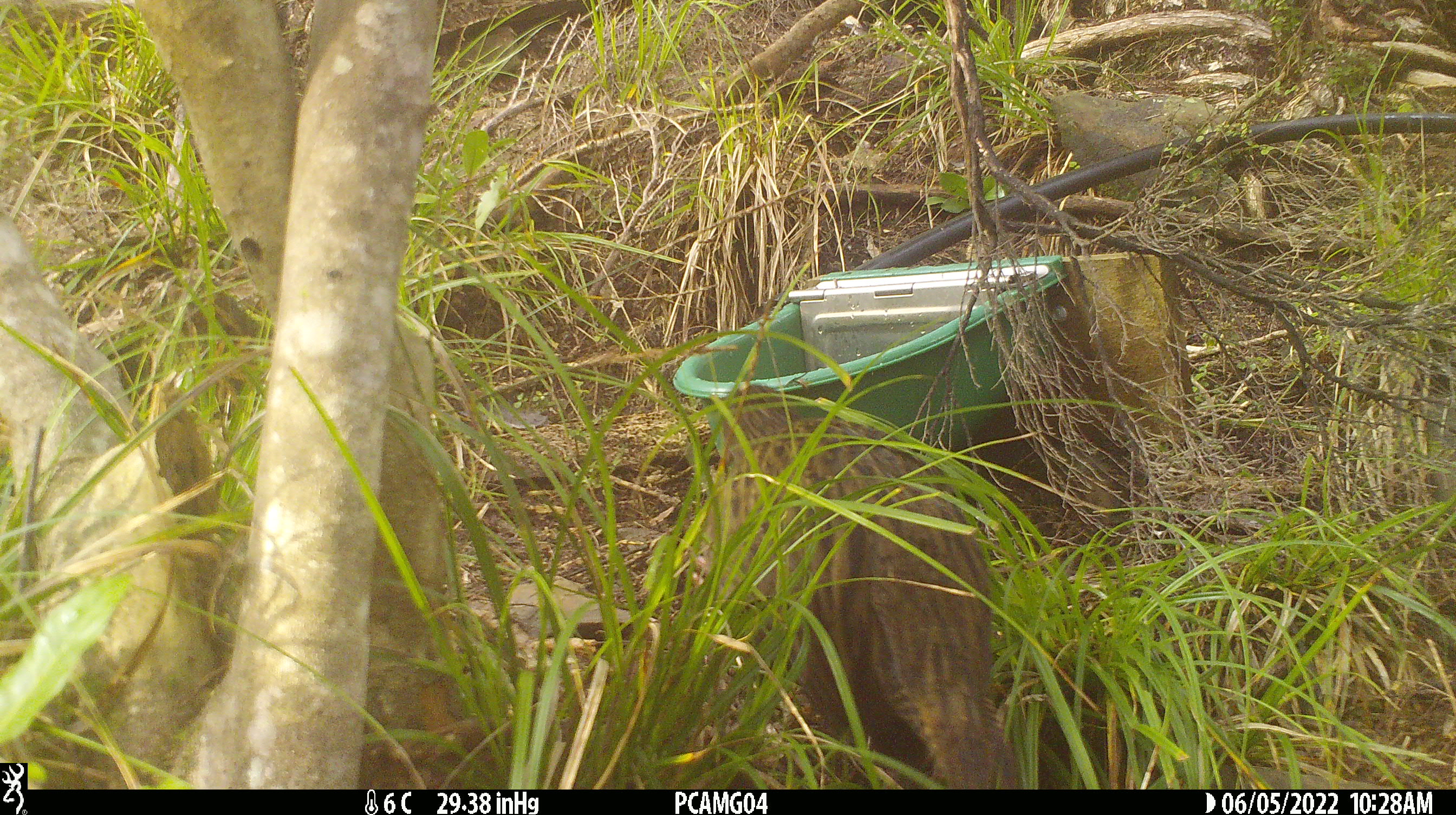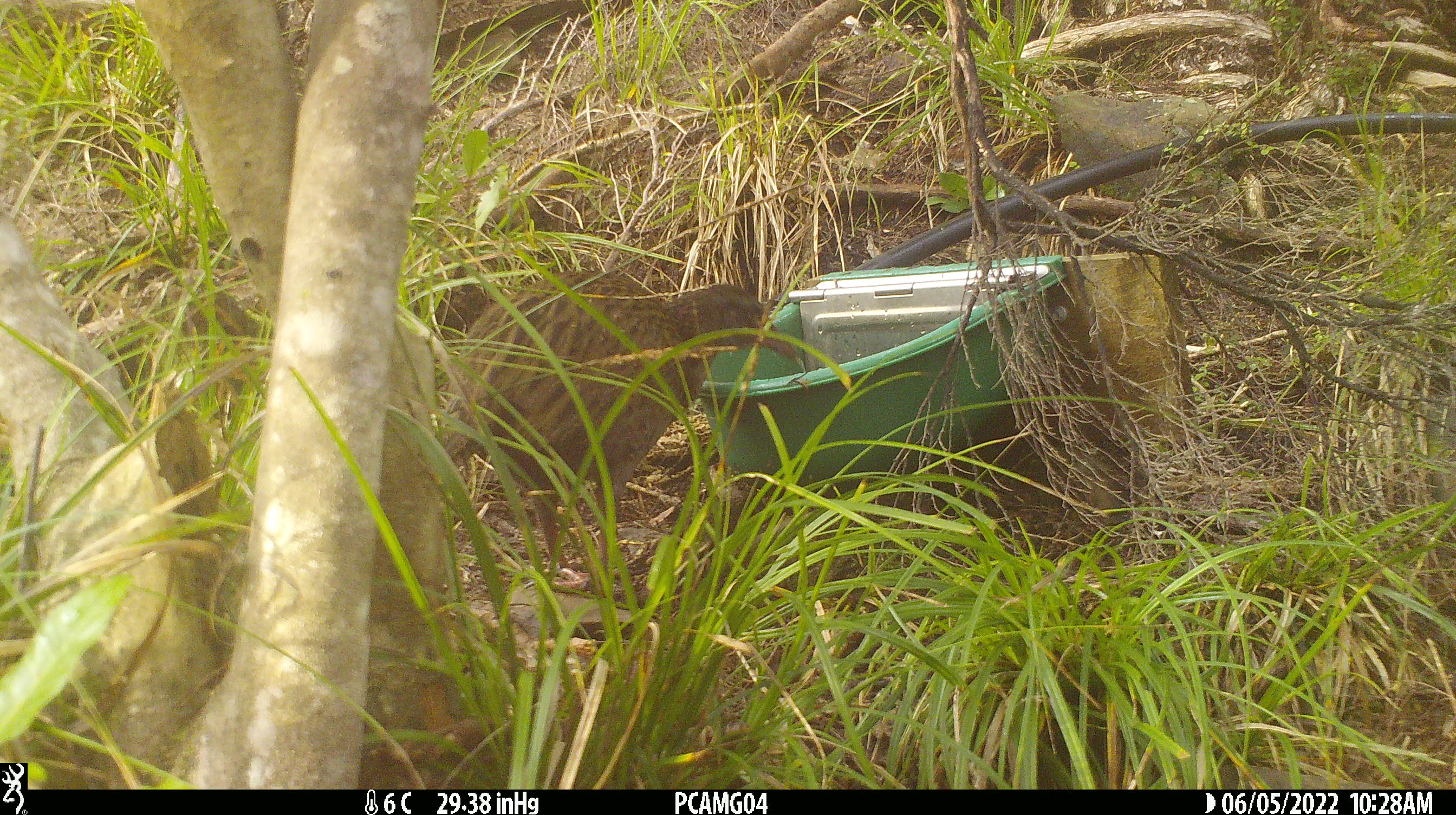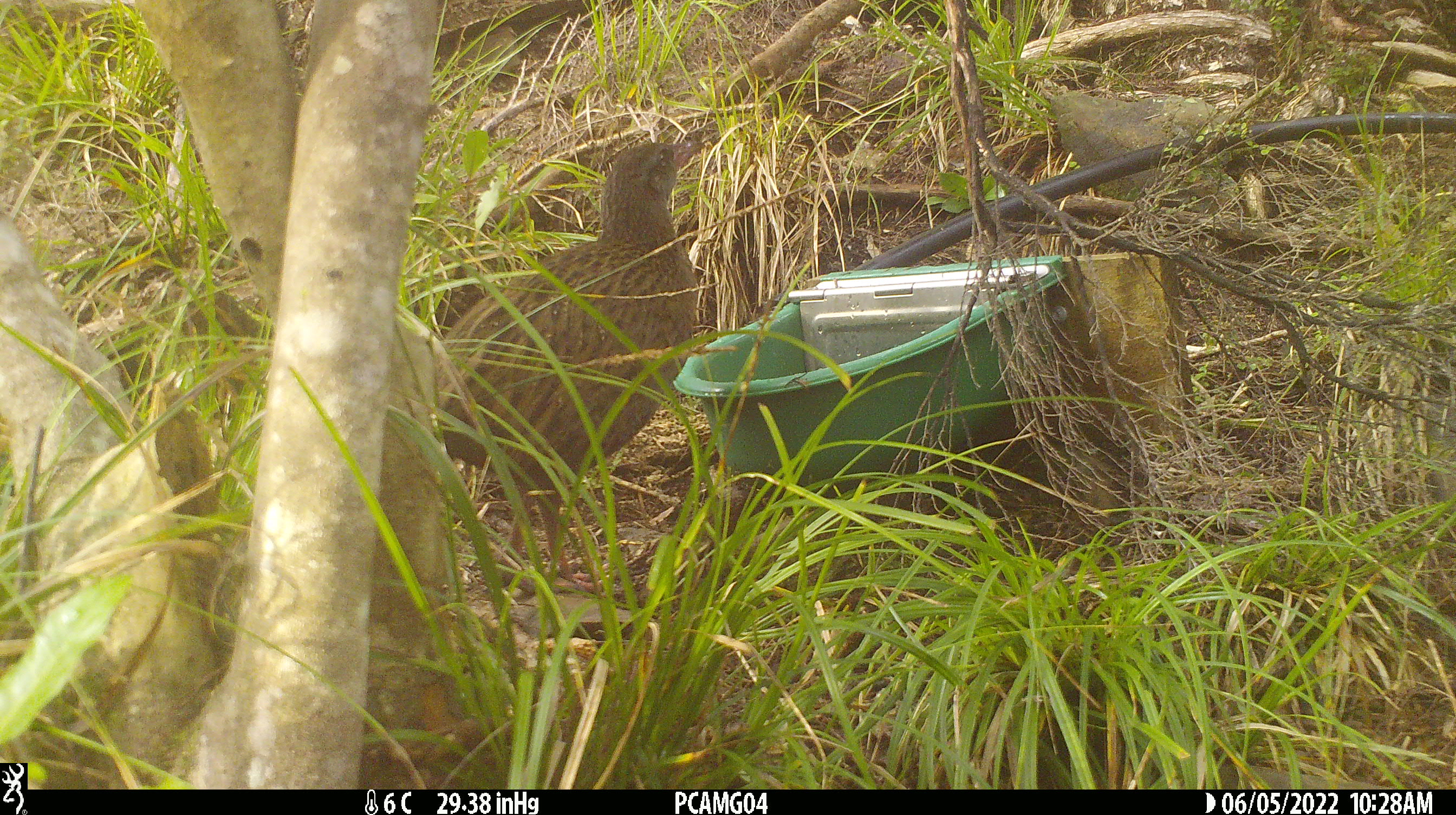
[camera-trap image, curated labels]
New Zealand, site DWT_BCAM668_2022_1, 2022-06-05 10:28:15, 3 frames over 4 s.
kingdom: Animalia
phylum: Chordata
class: Aves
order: Gruiformes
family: Rallidae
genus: Gallirallus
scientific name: Gallirallus australis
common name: weka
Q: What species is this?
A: Weka (Gallirallus australis).